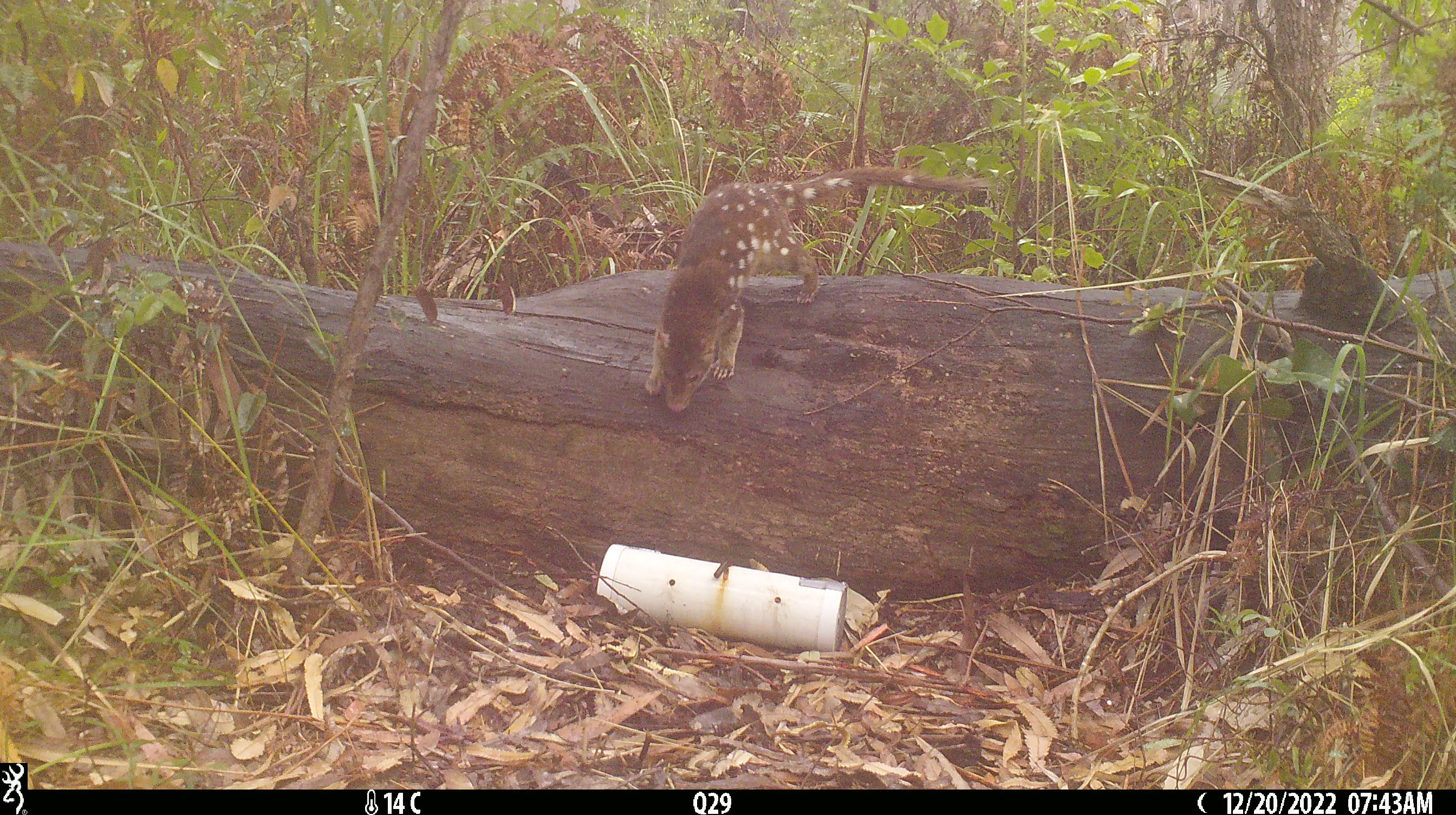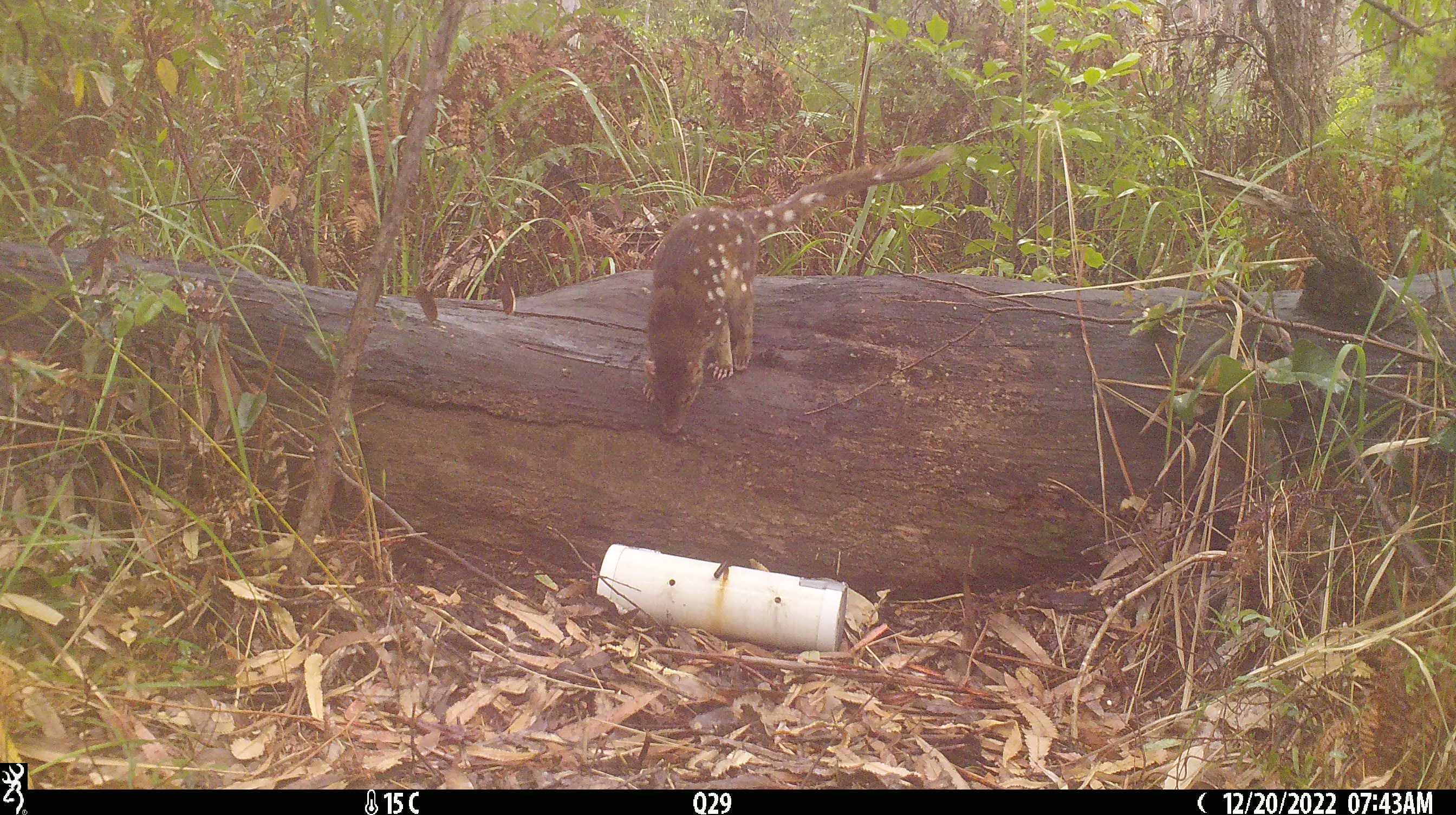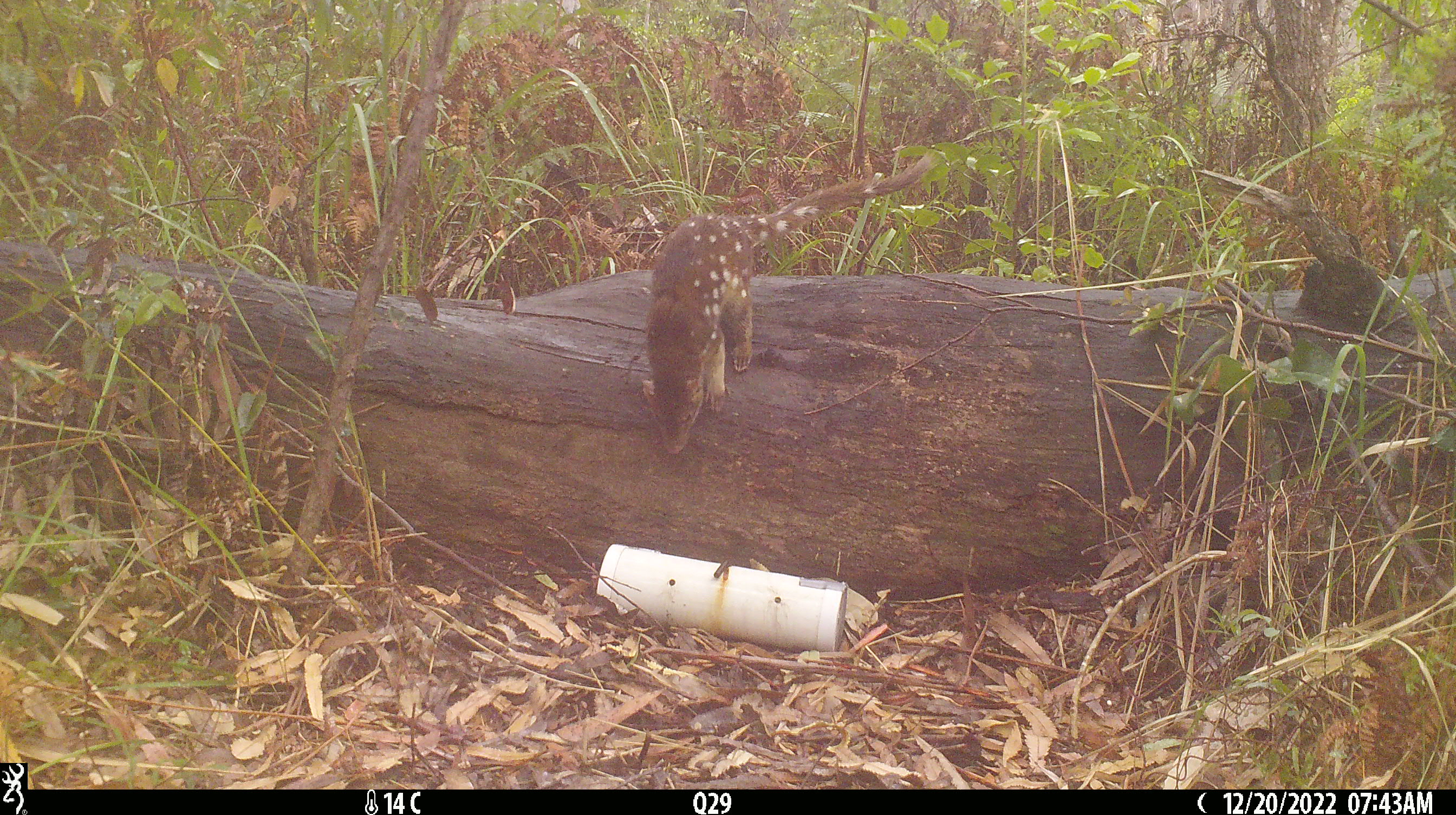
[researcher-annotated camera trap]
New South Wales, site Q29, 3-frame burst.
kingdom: Animalia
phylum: Chordata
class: Mammalia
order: Dasyuromorphia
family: Dasyuridae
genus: Dasyurus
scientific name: Dasyurus maculatus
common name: spotted-tailed quoll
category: quoll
Quoll (spotted-tailed quoll) (Dasyurus maculatus).